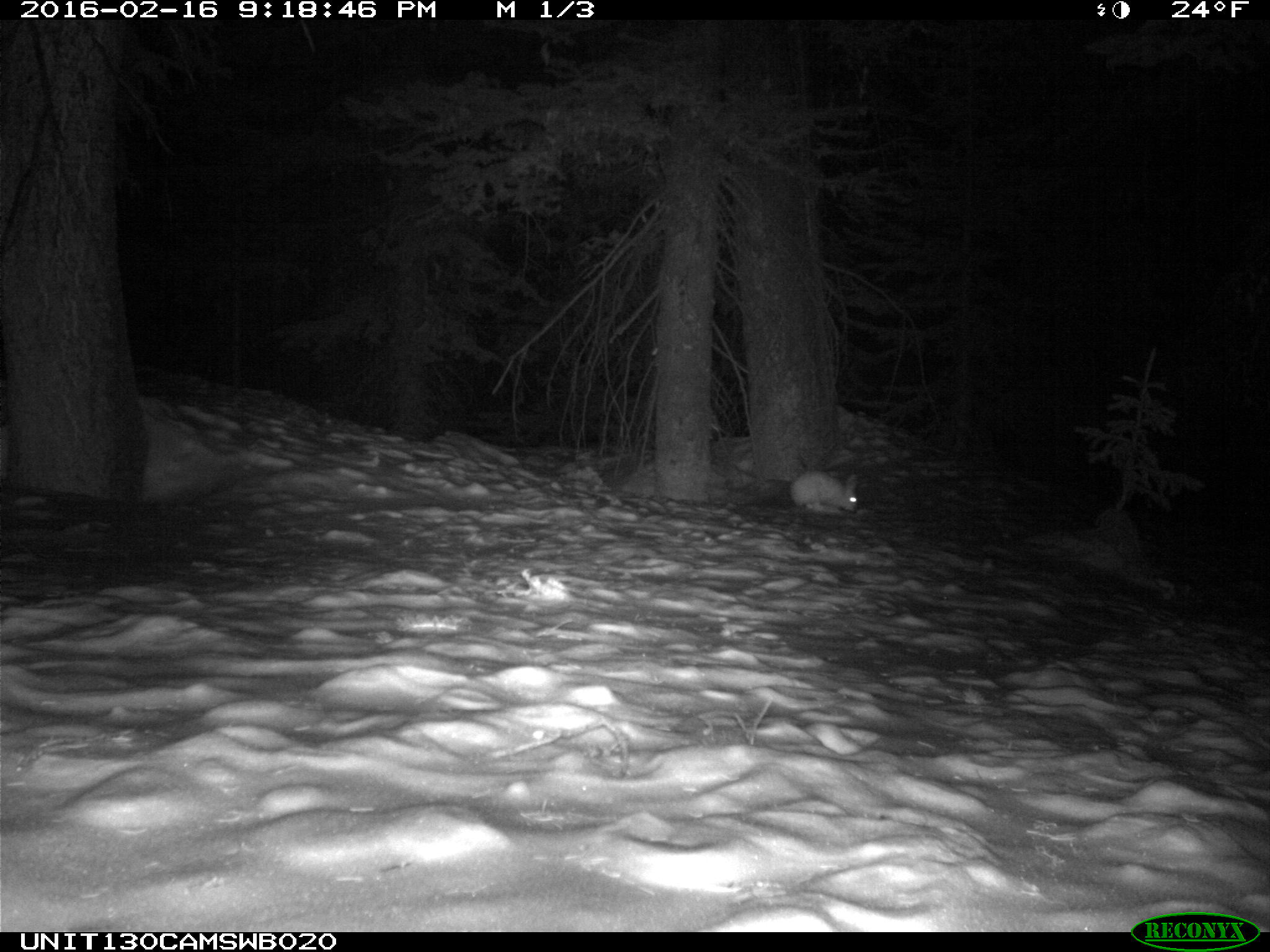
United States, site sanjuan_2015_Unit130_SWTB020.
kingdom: Animalia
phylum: Chordata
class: Mammalia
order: Lagomorpha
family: Leporidae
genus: Lepus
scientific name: Lepus americanus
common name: snowshoe hare